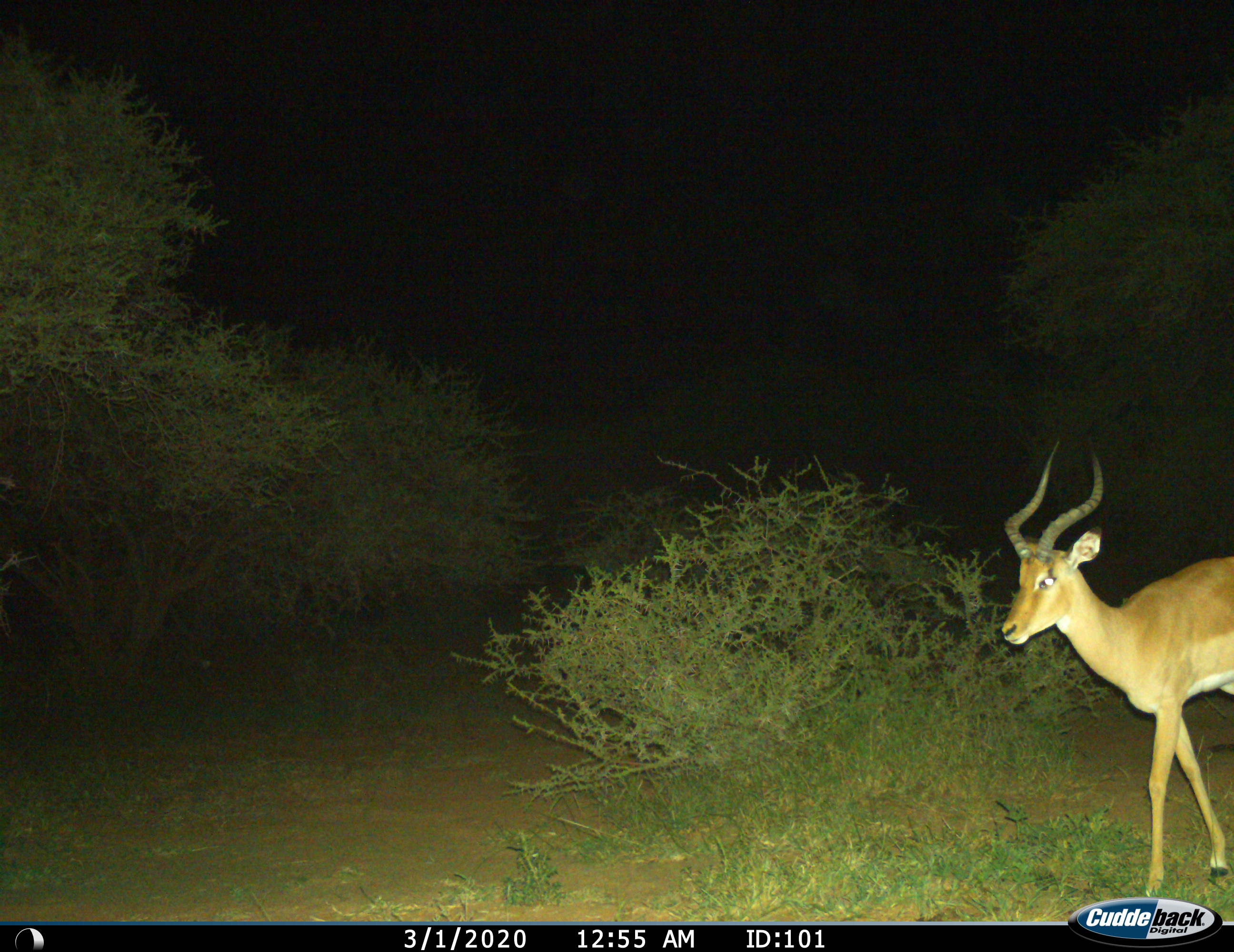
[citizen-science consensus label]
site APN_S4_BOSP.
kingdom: Animalia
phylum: Chordata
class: Mammalia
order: Artiodactyla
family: Bovidae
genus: Aepyceros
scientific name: Aepyceros melampus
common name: impala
Impala (Aepyceros melampus), count 1. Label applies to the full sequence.